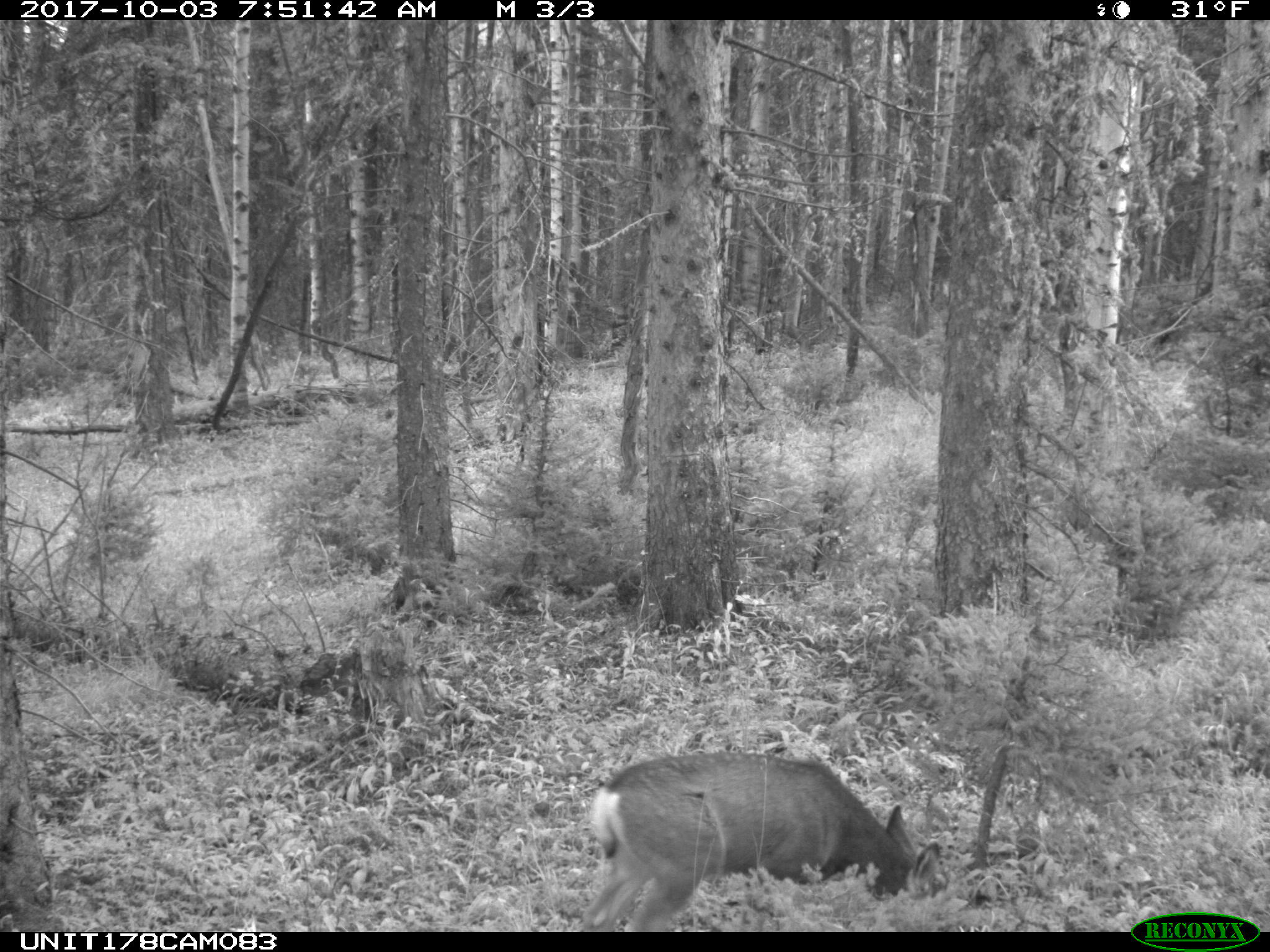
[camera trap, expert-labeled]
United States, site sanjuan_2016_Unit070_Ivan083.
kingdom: Animalia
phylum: Chordata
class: Mammalia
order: Artiodactyla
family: Cervidae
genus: Odocoileus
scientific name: Odocoileus hemionus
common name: mule deer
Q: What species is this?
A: Odocoileus hemionus (mule deer).